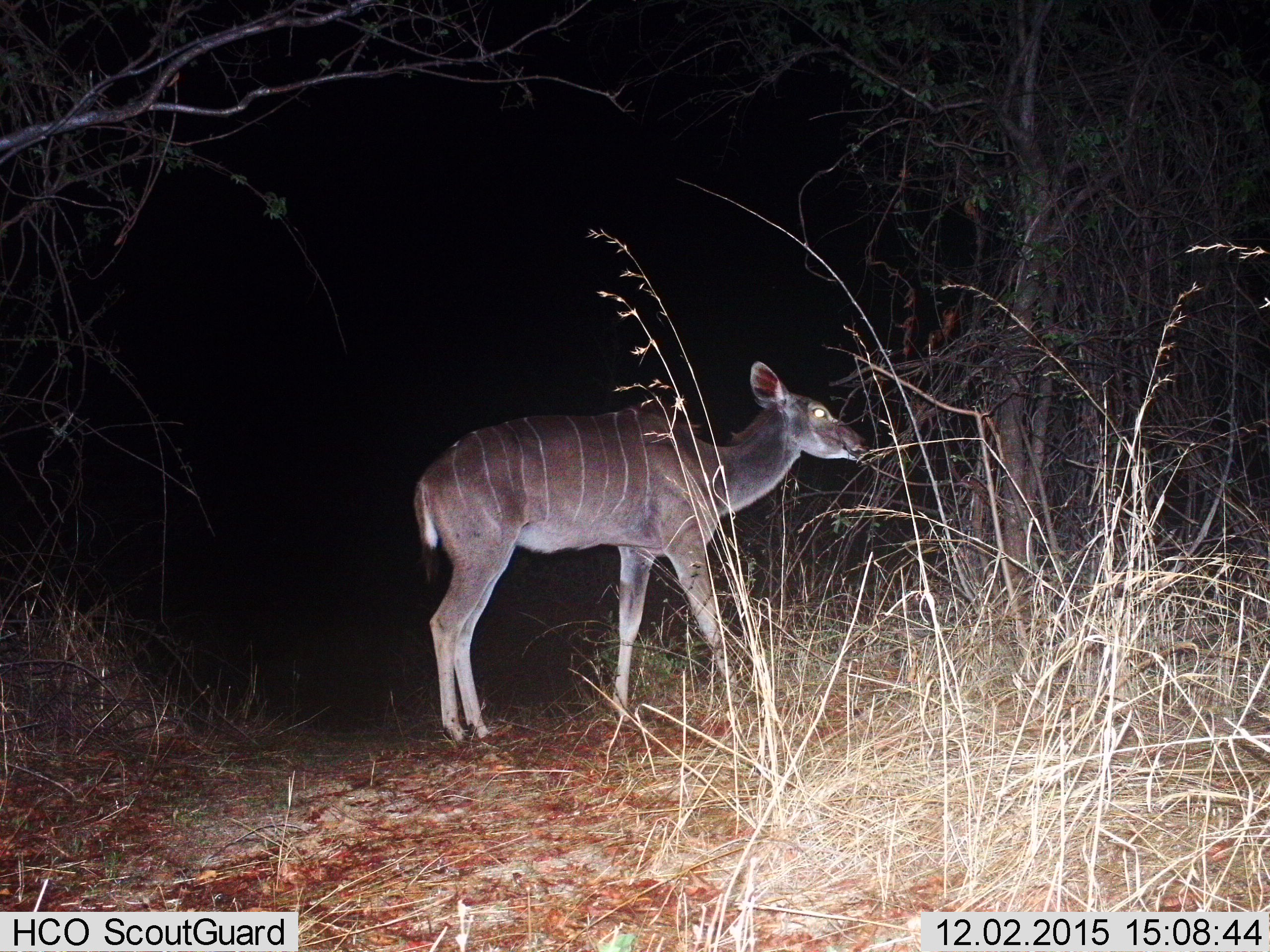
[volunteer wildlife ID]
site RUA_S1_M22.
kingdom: Animalia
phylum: Chordata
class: Mammalia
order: Artiodactyla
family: Bovidae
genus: Tragelaphus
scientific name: Tragelaphus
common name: kudu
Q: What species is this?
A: Kudu (Tragelaphus).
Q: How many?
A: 1.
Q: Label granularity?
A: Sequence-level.